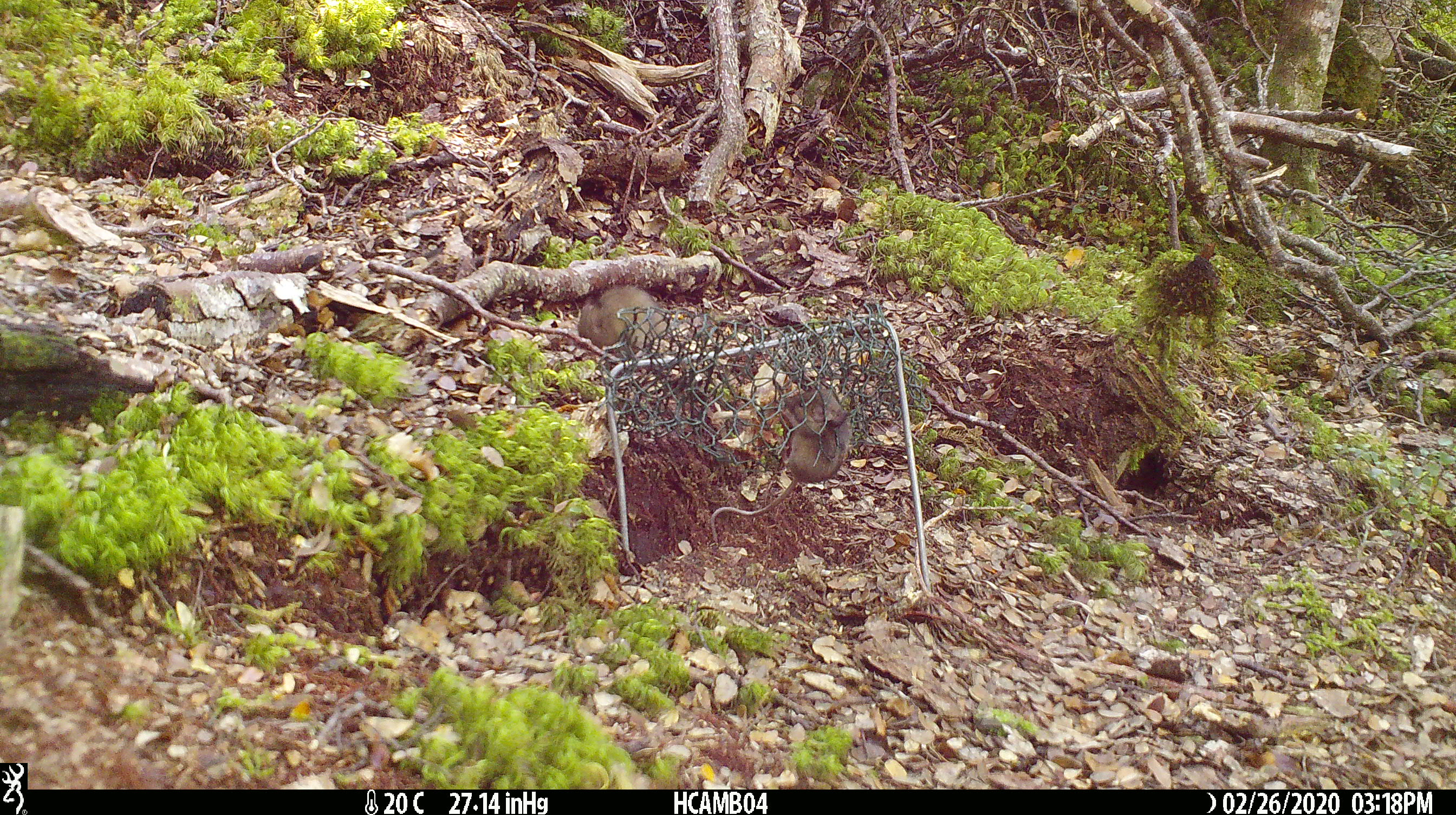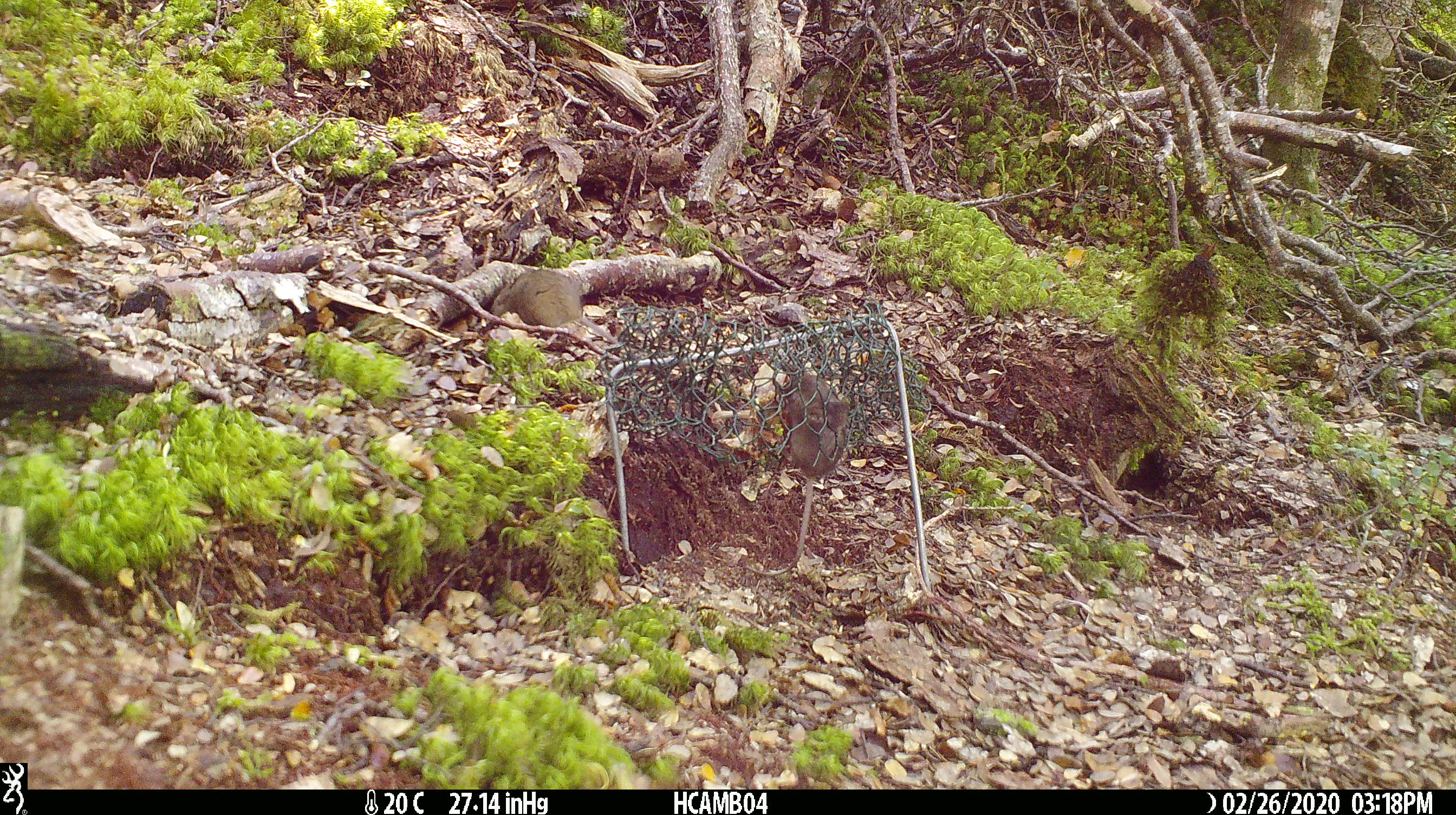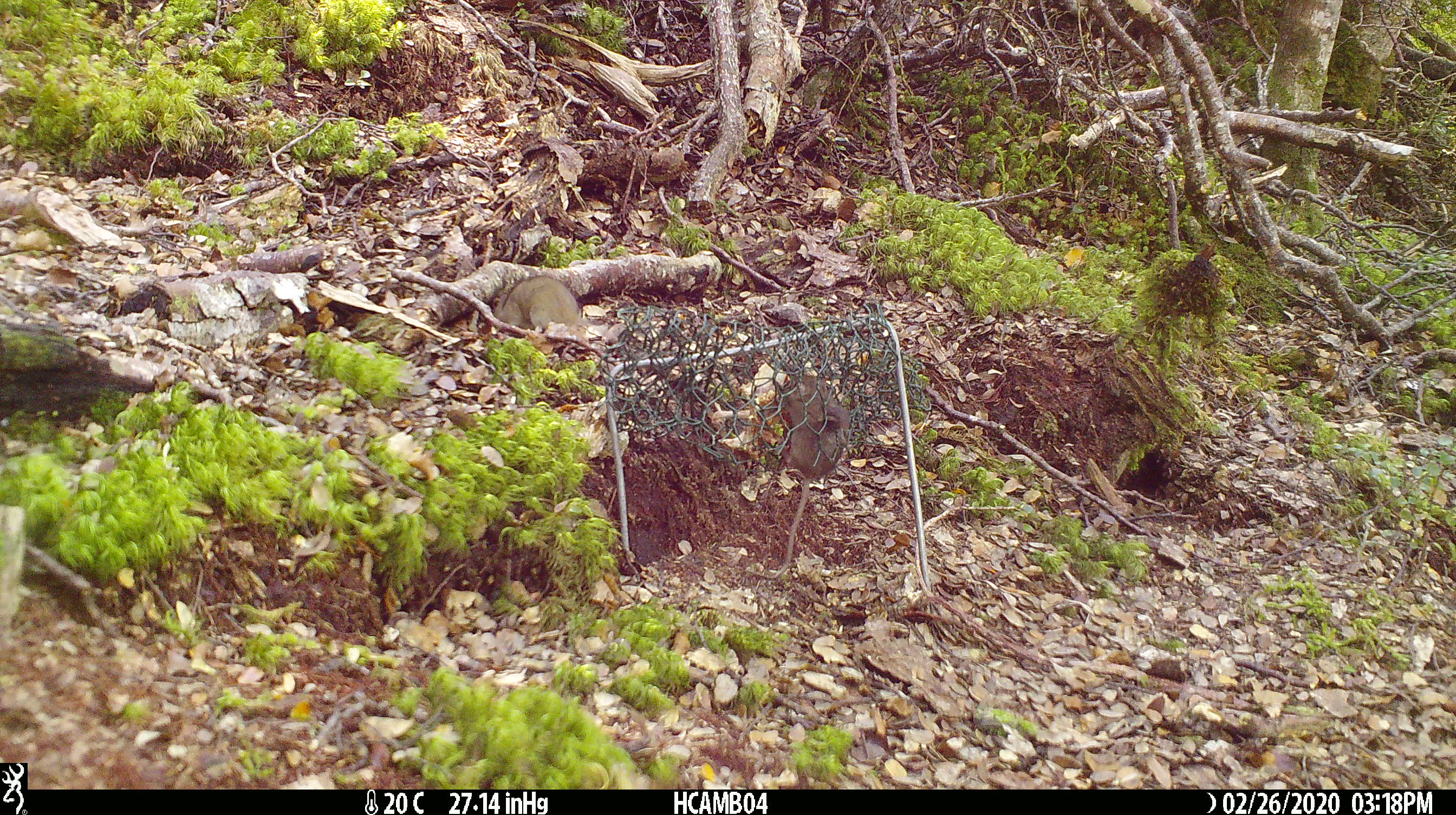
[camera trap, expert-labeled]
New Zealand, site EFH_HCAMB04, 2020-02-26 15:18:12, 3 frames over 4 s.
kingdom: Animalia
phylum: Chordata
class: Mammalia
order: Rodentia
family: Muridae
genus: Mus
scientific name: Mus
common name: mouse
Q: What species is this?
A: Mouse (Mus).